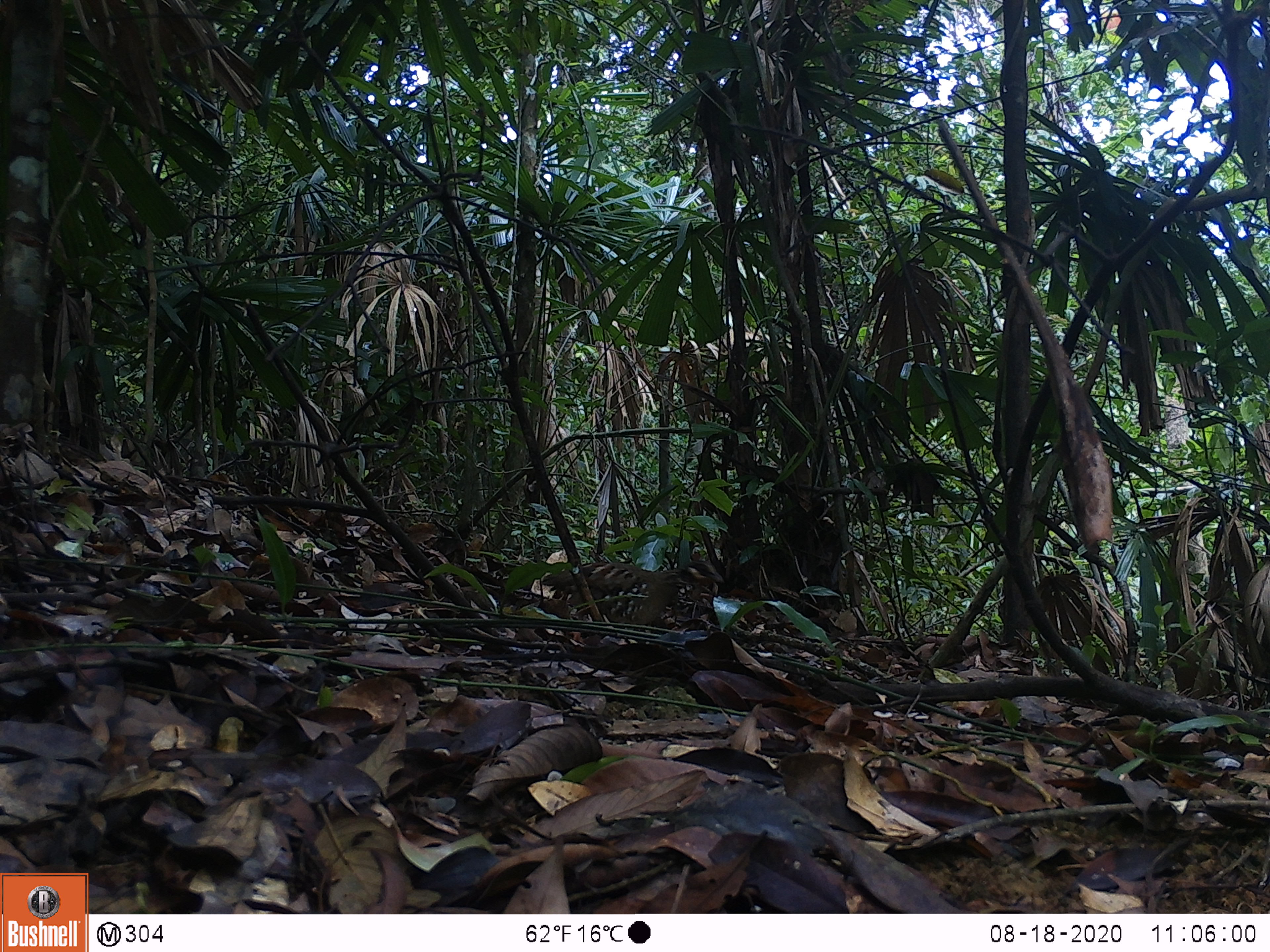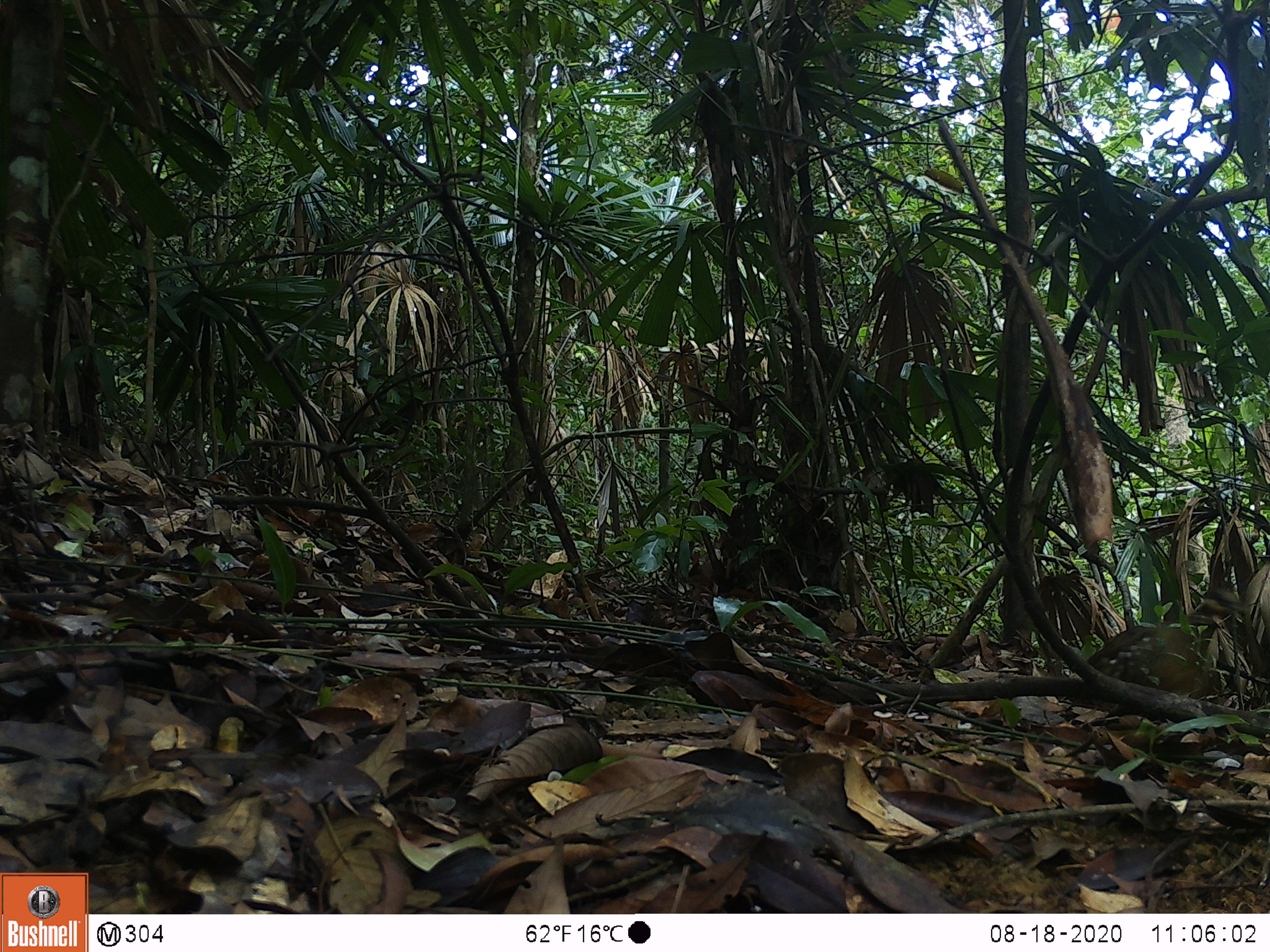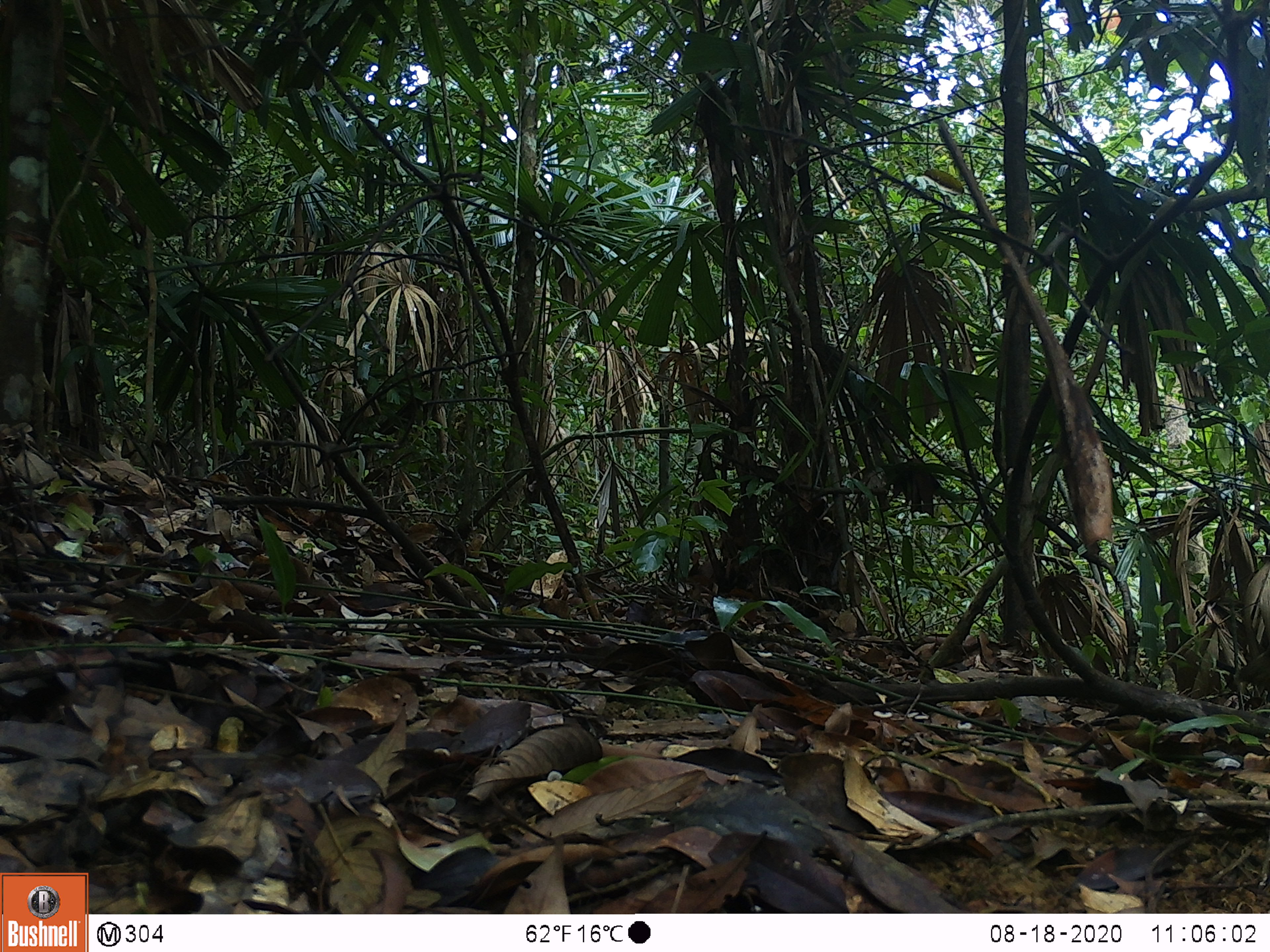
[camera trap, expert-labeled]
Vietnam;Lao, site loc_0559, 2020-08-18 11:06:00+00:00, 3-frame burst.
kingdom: Animalia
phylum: Chordata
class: Aves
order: Galliformes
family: Phasianidae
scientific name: Phasianidae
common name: partridge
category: unidentified partridge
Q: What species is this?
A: Unidentified partridge (partridge) (Phasianidae).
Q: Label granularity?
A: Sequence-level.